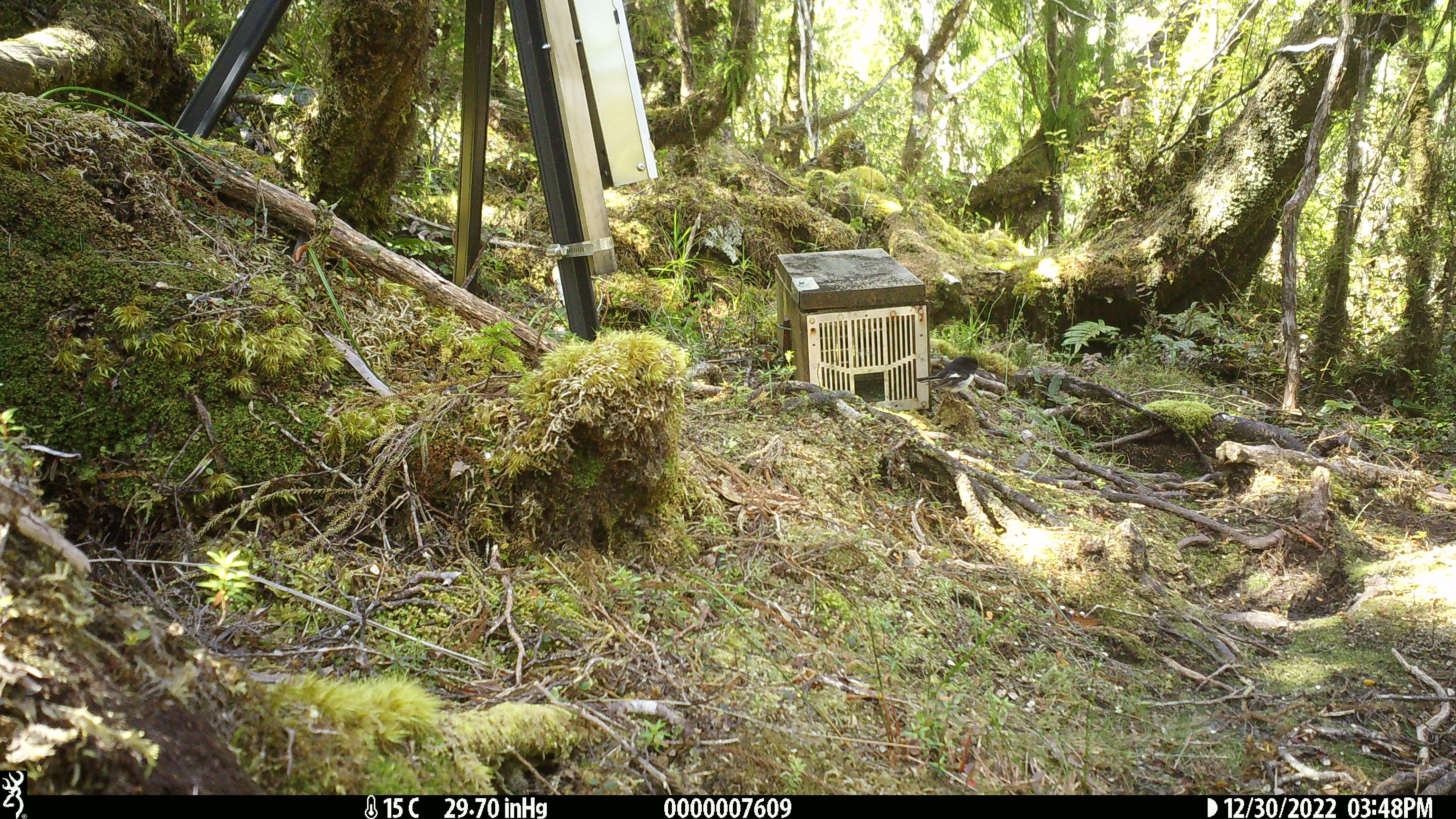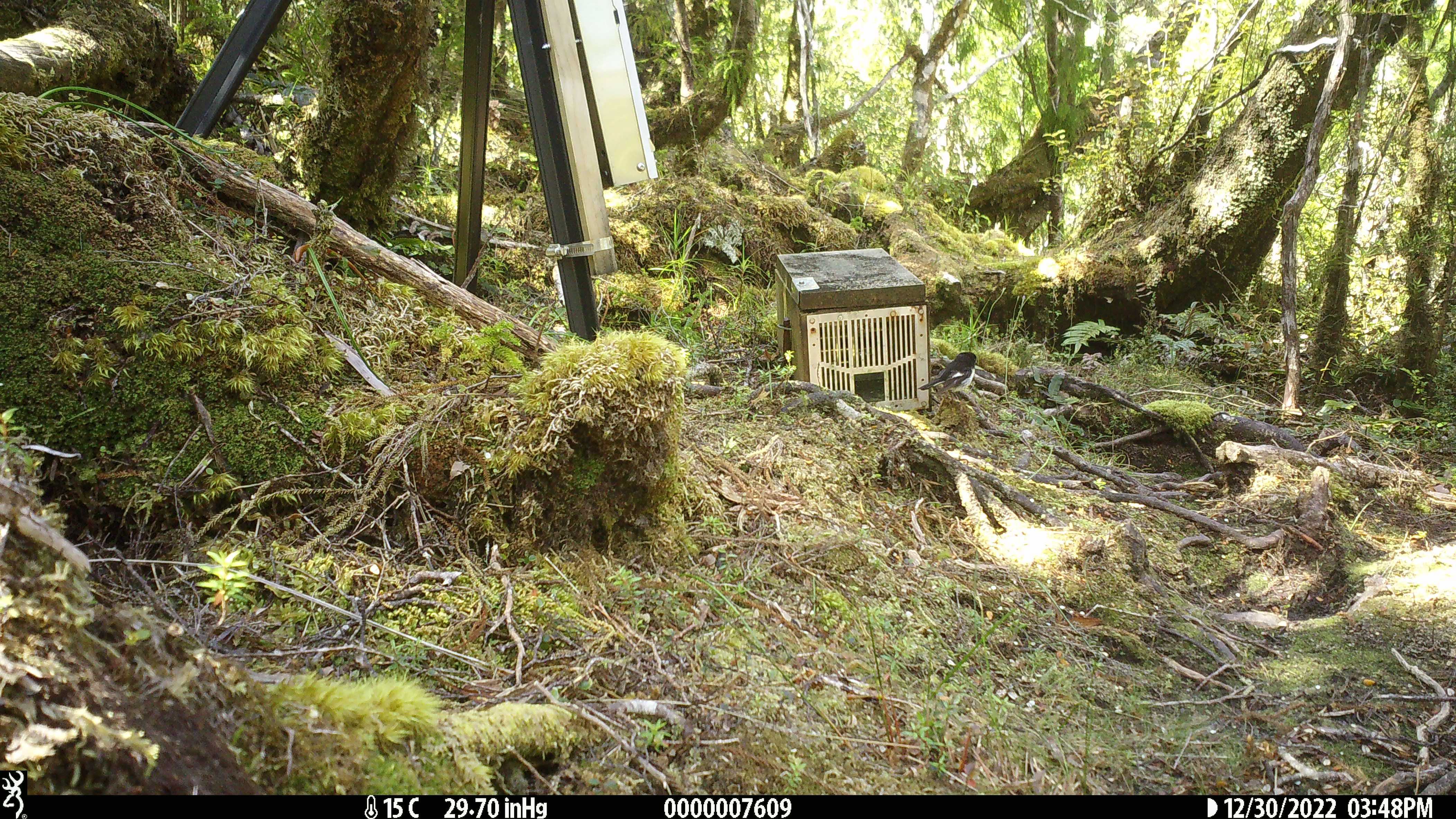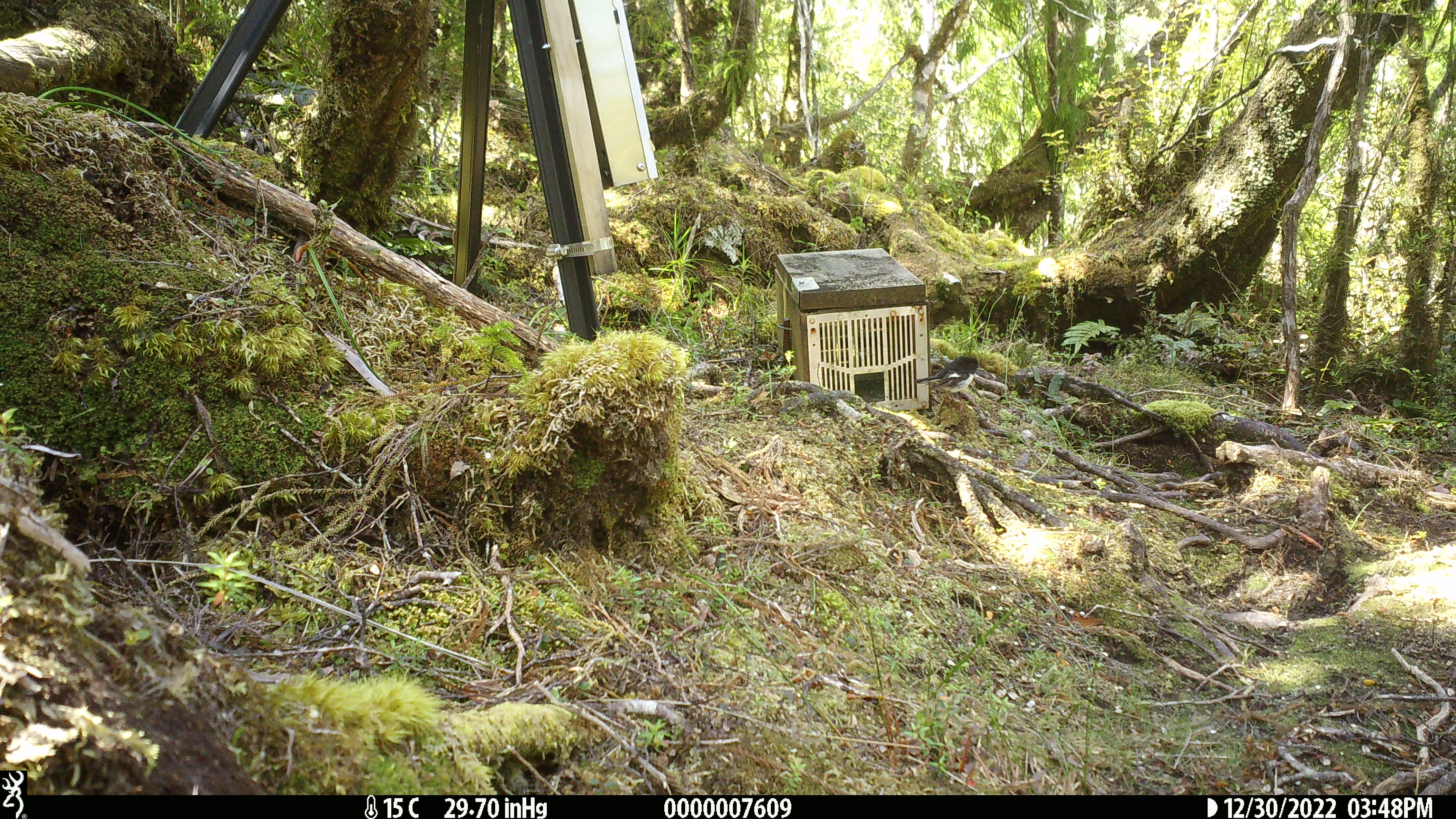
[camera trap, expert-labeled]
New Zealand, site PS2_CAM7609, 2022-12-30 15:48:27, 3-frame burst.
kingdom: Animalia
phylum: Chordata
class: Aves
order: Passeriformes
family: Petroicidae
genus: Petroica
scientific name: Petroica macrocephala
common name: tomtit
Tomtit (Petroica macrocephala).